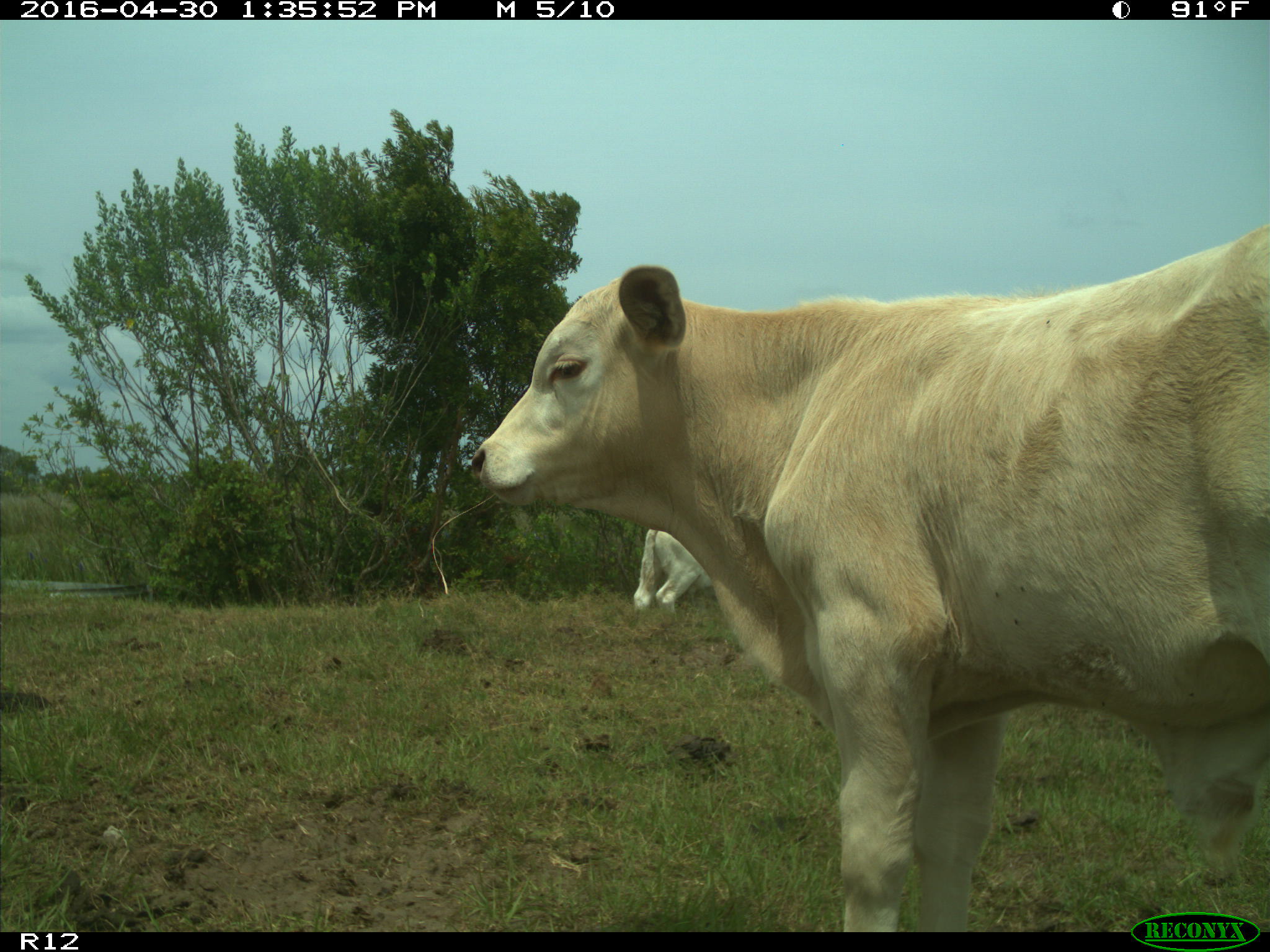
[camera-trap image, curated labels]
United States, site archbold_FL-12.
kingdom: Animalia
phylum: Chordata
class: Mammalia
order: Artiodactyla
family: Bovidae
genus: Bos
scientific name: Bos taurus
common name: domestic cow